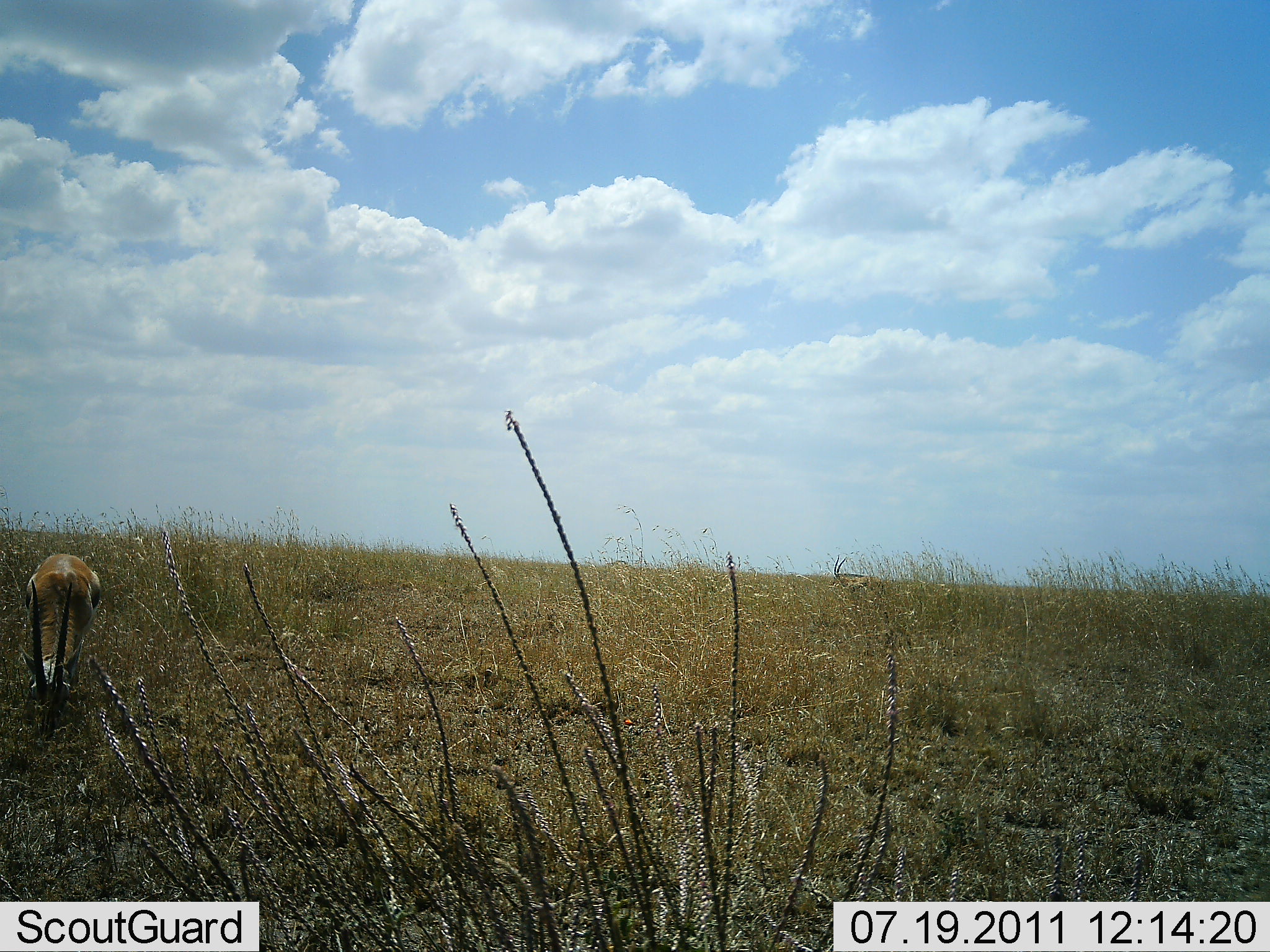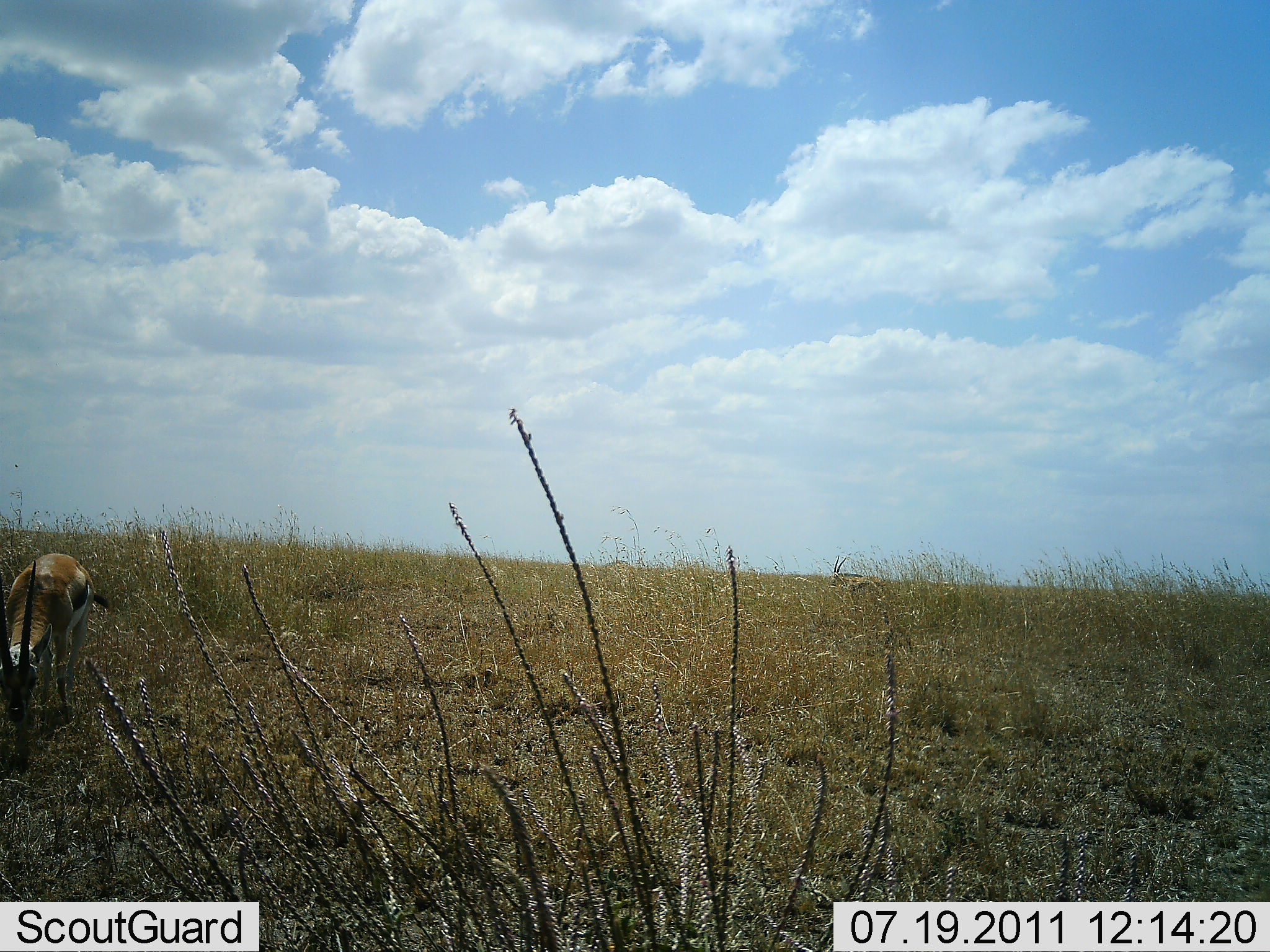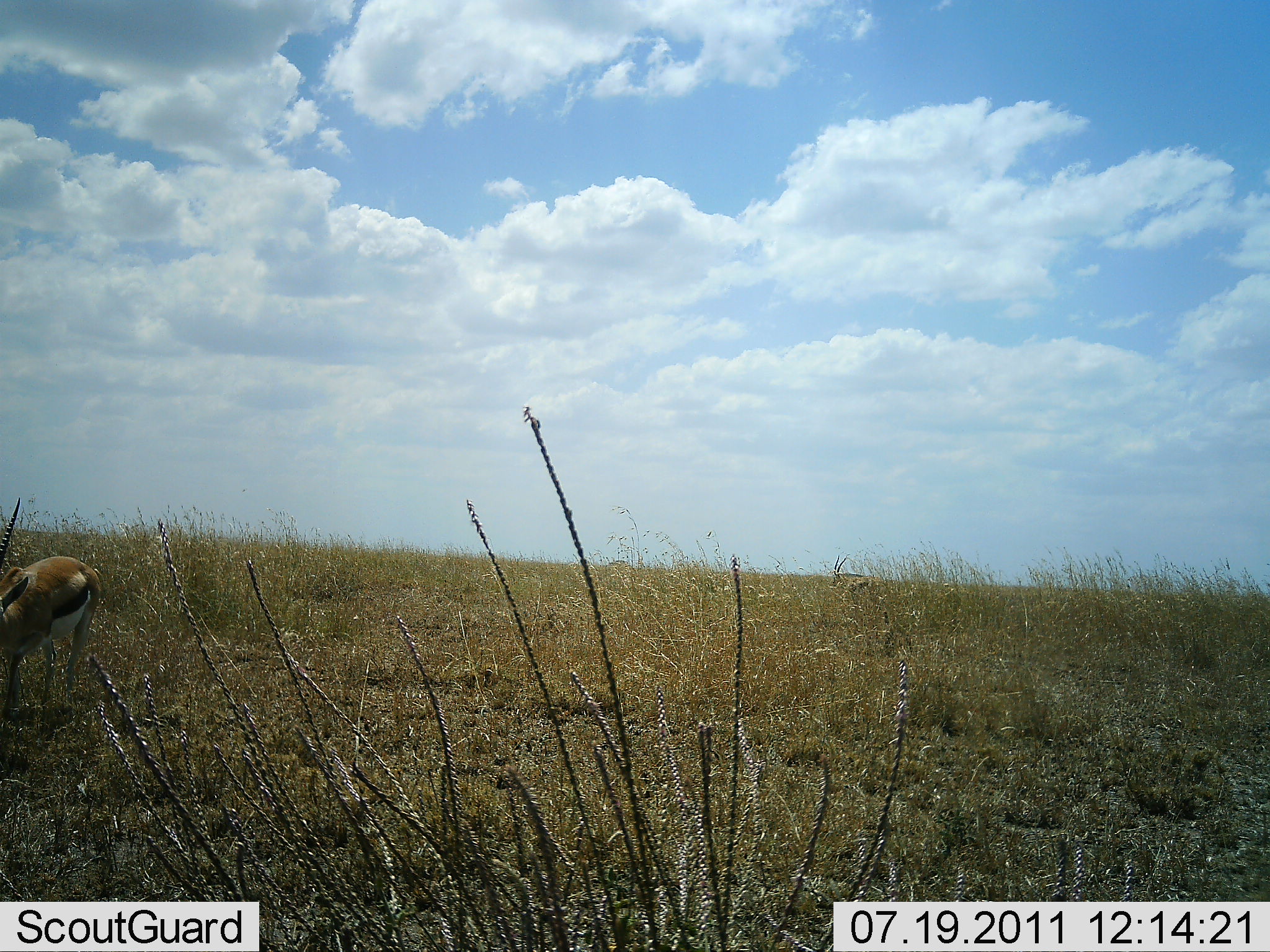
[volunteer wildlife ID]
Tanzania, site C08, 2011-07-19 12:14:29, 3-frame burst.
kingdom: Animalia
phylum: Chordata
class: Mammalia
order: Artiodactyla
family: Bovidae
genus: Eudorcas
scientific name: Eudorcas thomsonii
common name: thomson's gazelle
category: gazellethomsons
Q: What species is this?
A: Gazellethomsons (thomson's gazelle) (Eudorcas thomsonii).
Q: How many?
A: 1.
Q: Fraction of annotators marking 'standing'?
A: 17%.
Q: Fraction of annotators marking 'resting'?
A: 0%.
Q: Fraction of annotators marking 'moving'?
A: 8%.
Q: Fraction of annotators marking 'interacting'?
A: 0%.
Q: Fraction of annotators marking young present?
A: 0%.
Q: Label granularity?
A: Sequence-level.